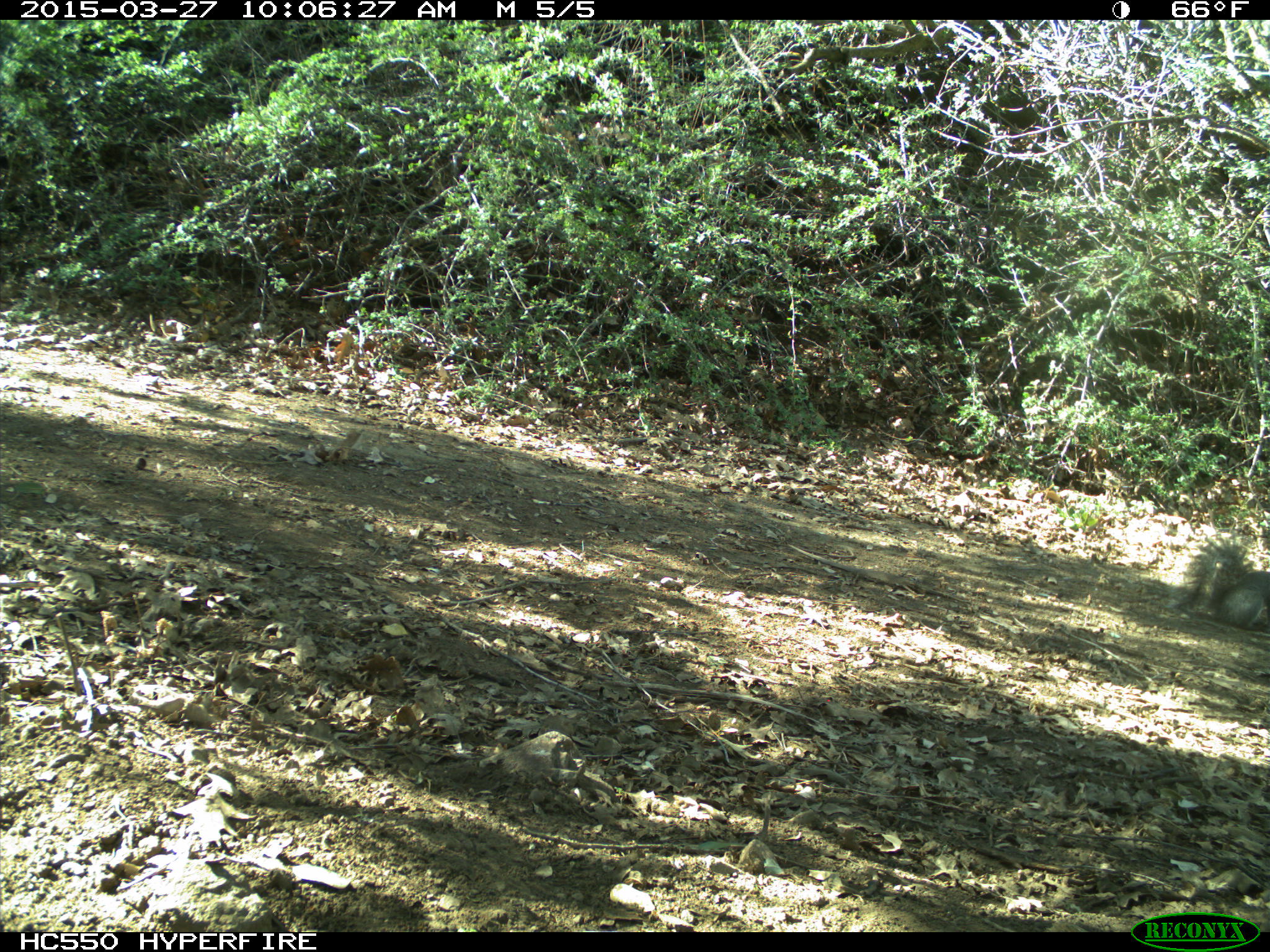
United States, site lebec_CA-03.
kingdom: Animalia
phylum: Chordata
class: Mammalia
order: Rodentia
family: Sciuridae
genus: Sciurus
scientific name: Sciurus carolinensis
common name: eastern gray squirrel